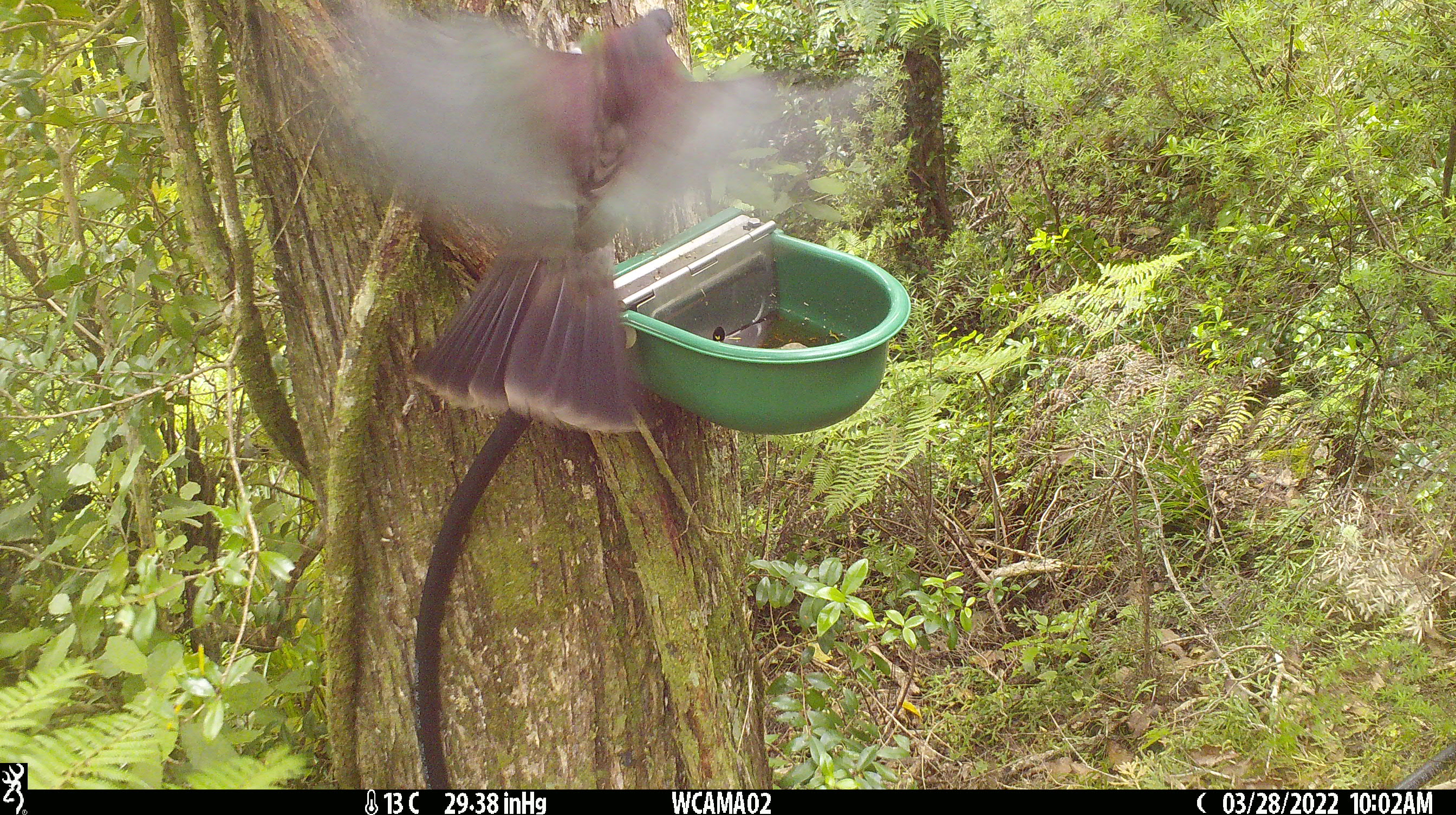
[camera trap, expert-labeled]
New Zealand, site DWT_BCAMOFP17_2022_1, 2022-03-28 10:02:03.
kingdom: Animalia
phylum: Chordata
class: Aves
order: Columbiformes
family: Columbidae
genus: Hemiphaga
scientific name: Hemiphaga novaeseelandiae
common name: new zealand pigeon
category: kereru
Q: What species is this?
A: Kereru (new zealand pigeon) (Hemiphaga novaeseelandiae).